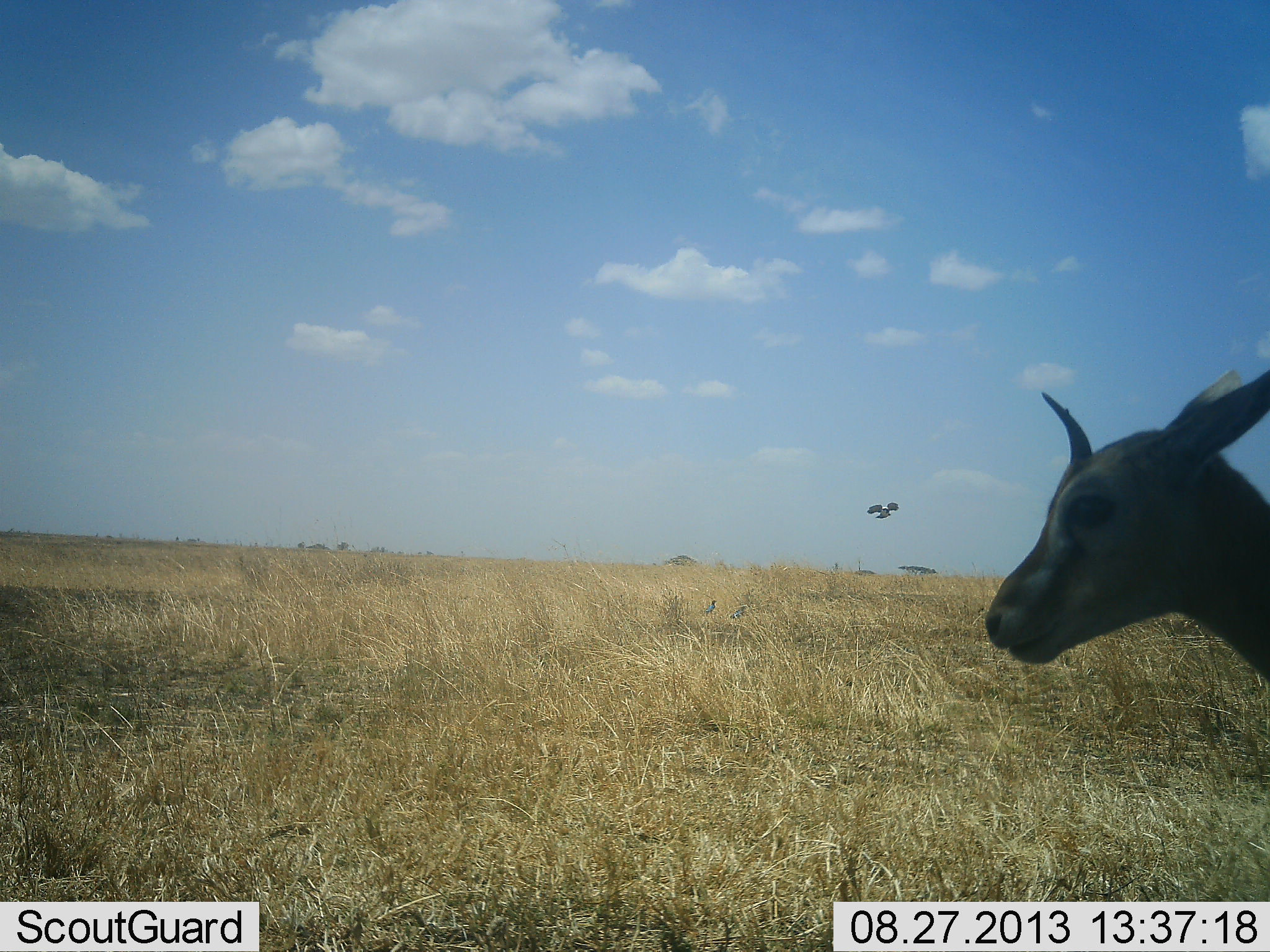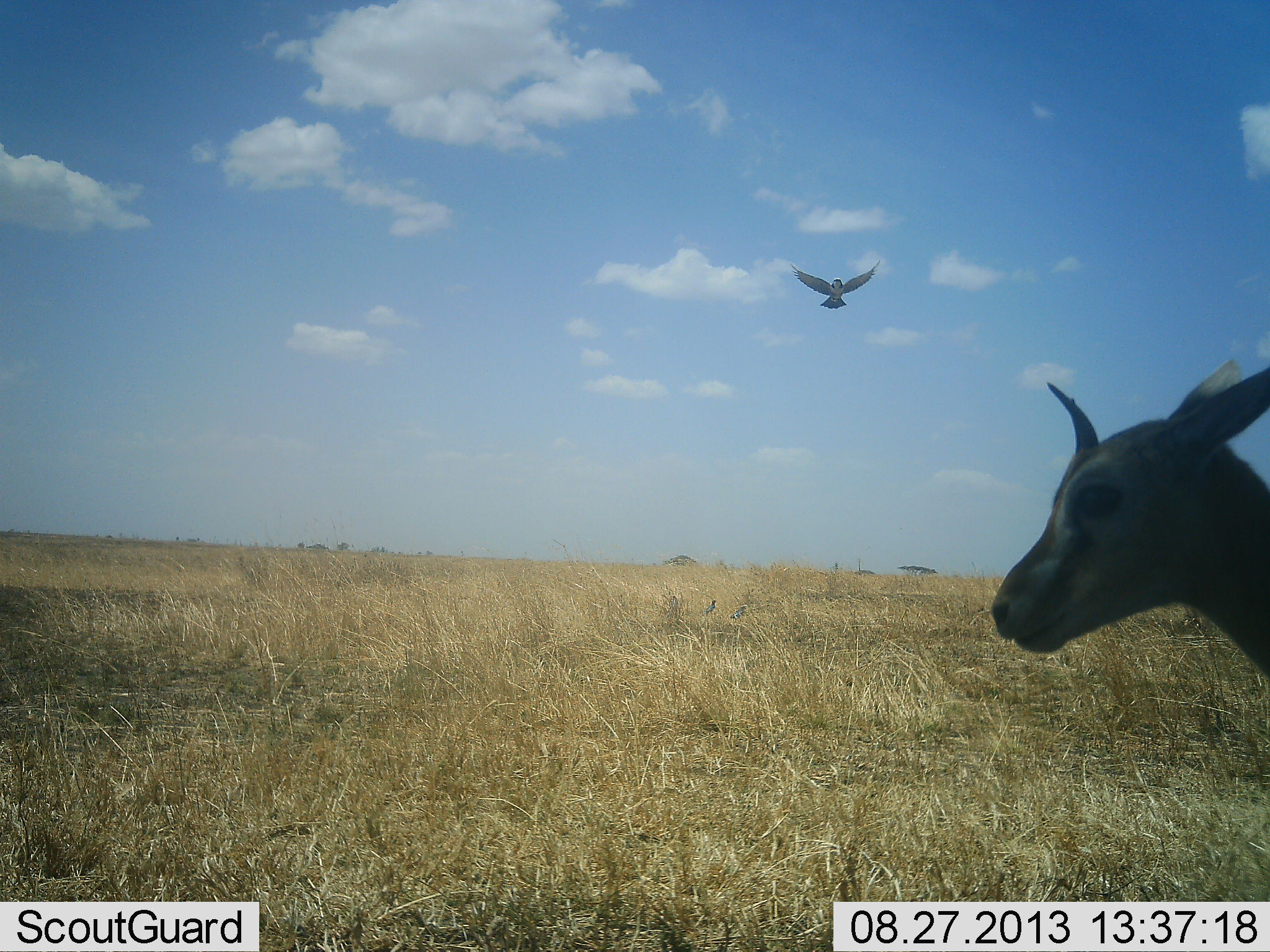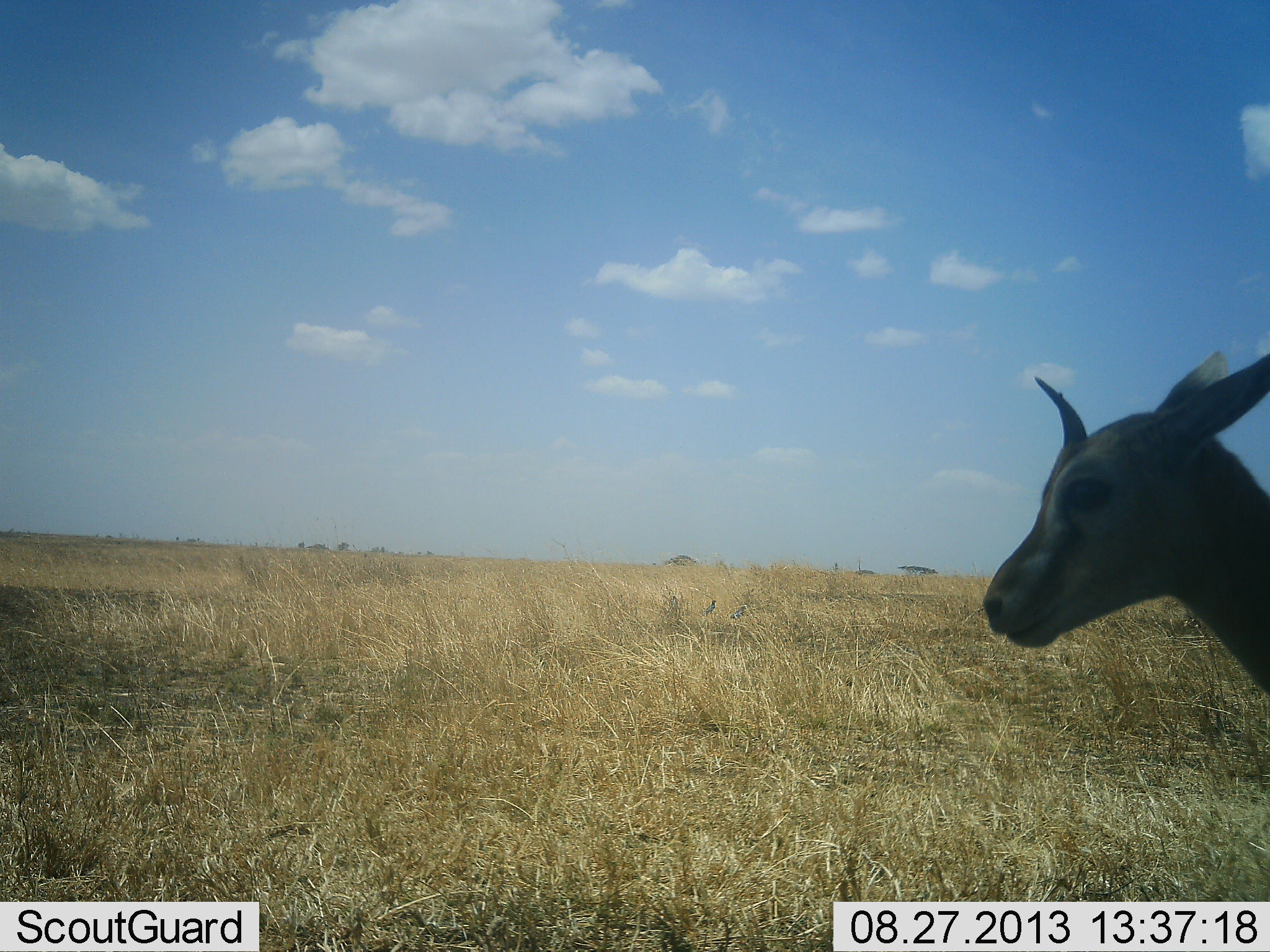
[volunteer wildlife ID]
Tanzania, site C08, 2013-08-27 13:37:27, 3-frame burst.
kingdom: Animalia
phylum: Chordata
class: Mammalia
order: Artiodactyla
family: Bovidae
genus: Eudorcas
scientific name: Eudorcas thomsonii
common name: thomson's gazelle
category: gazellethomsons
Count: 1.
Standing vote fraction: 100%.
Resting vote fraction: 0%.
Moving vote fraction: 0%.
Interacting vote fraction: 0%.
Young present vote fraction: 0%.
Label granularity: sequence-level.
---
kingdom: Animalia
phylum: Chordata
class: Aves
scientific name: Aves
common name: bird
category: otherbird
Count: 1.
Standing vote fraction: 0%.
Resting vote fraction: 0%.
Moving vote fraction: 100%.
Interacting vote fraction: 0%.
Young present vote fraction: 0%.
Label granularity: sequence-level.